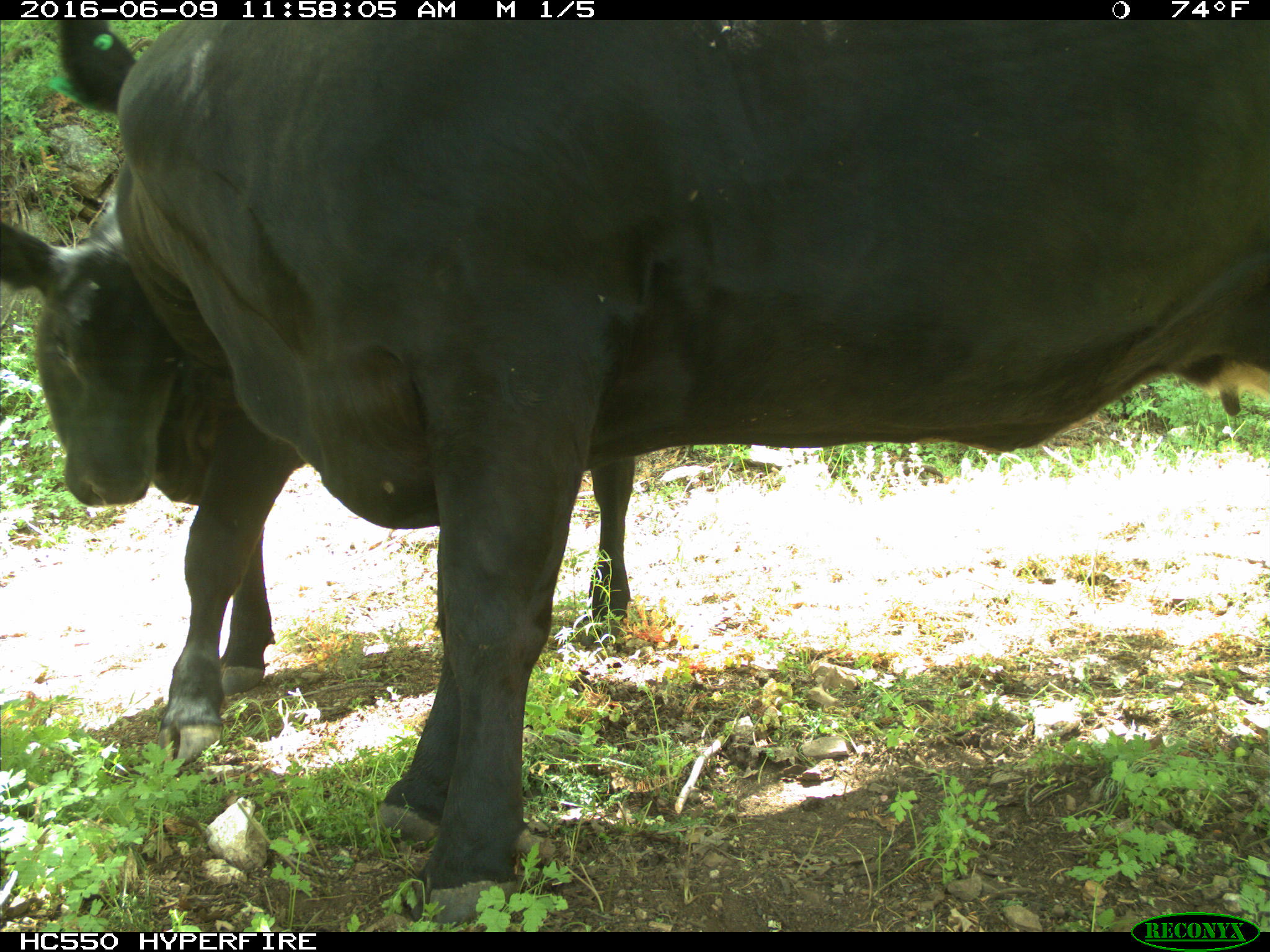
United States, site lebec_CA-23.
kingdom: Animalia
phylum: Chordata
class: Mammalia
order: Artiodactyla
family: Bovidae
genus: Bos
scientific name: Bos taurus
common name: domestic cow